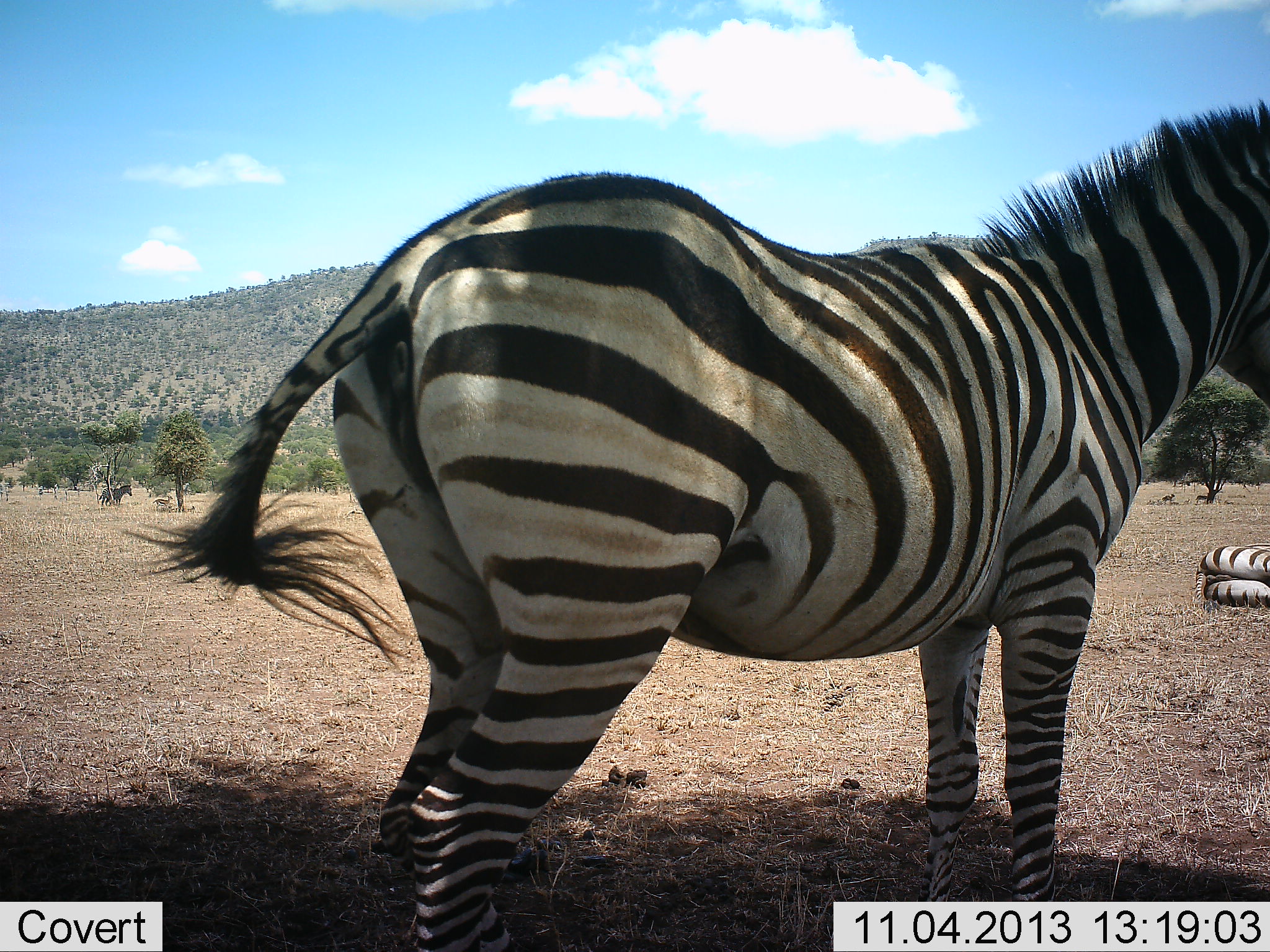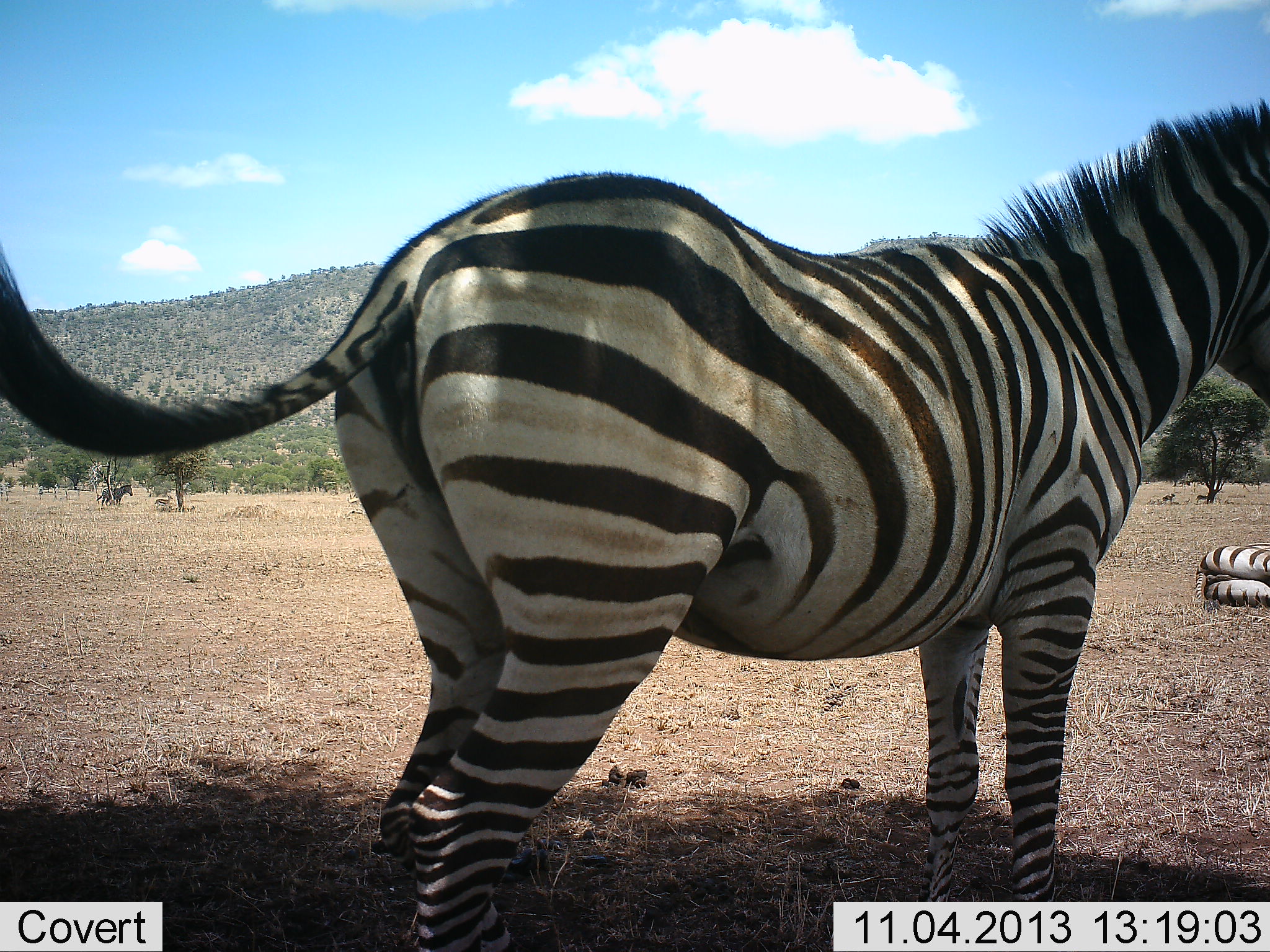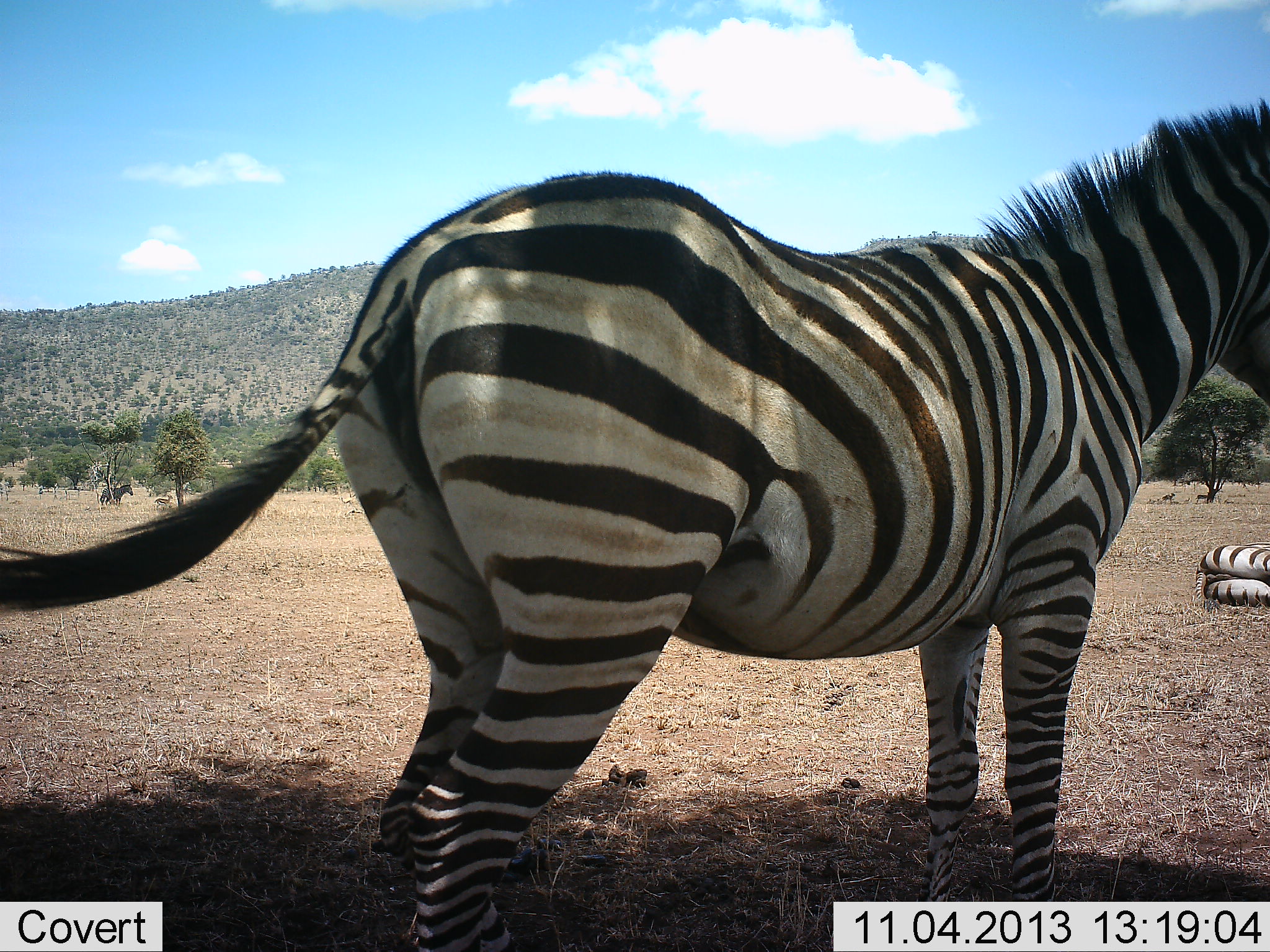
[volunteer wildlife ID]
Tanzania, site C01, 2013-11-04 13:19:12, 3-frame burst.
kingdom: Animalia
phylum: Chordata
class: Mammalia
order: Perissodactyla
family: Equidae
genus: Equus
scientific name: Equus quagga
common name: plains zebra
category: zebra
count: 2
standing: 90%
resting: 90%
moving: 0%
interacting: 0%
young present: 0%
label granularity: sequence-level